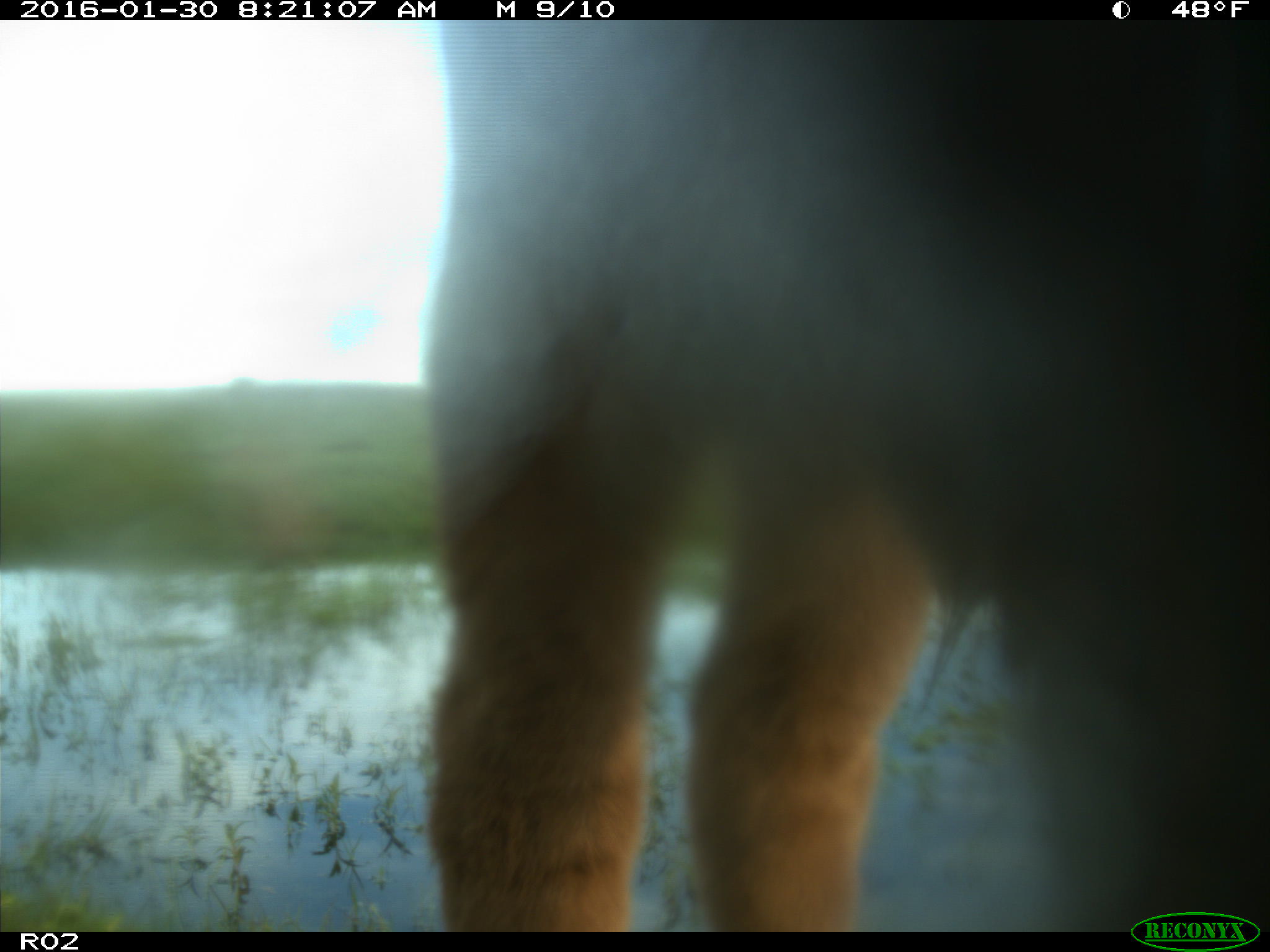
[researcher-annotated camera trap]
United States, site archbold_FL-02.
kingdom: Animalia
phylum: Chordata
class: Mammalia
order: Artiodactyla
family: Bovidae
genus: Bos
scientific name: Bos taurus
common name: domestic cow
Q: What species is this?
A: Bos taurus (domestic cow).